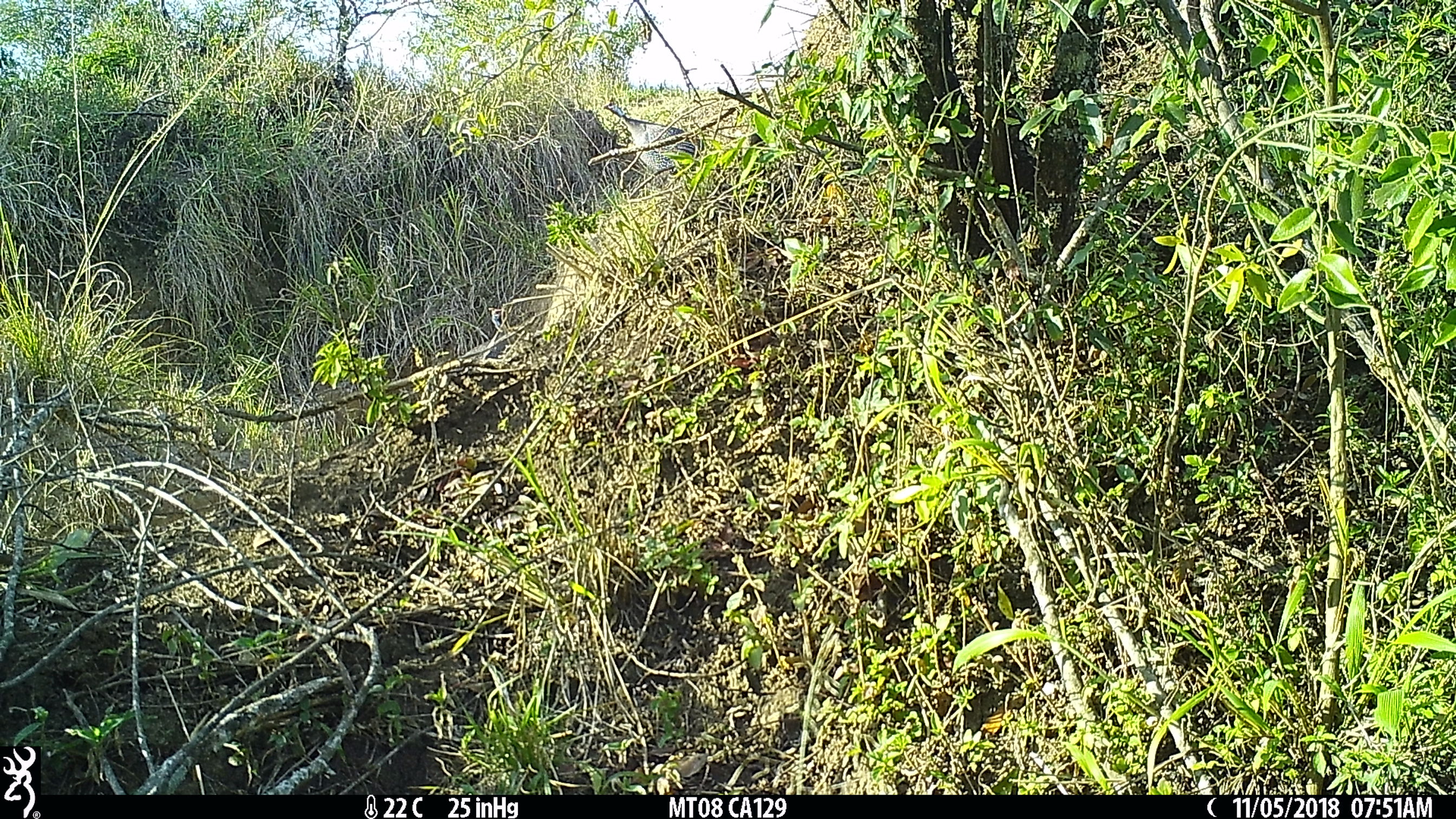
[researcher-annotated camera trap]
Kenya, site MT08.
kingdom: Animalia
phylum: Chordata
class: Aves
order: Galliformes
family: Numididae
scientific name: Numididae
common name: guineafowl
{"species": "guineafowl (Numididae)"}